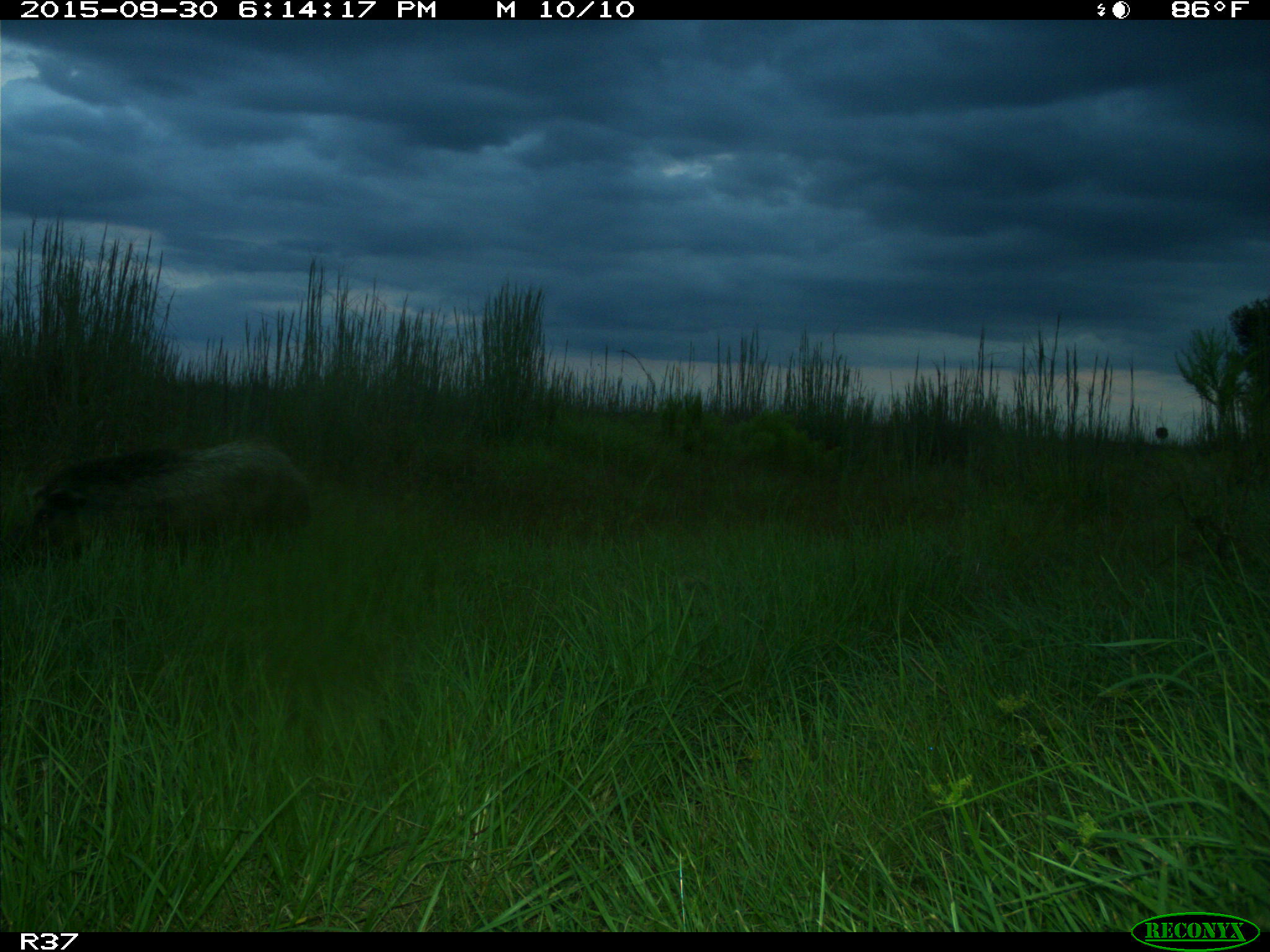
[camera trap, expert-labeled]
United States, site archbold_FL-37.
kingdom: Animalia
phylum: Chordata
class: Mammalia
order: Artiodactyla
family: Suidae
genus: Sus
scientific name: Sus scrofa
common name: wild boar